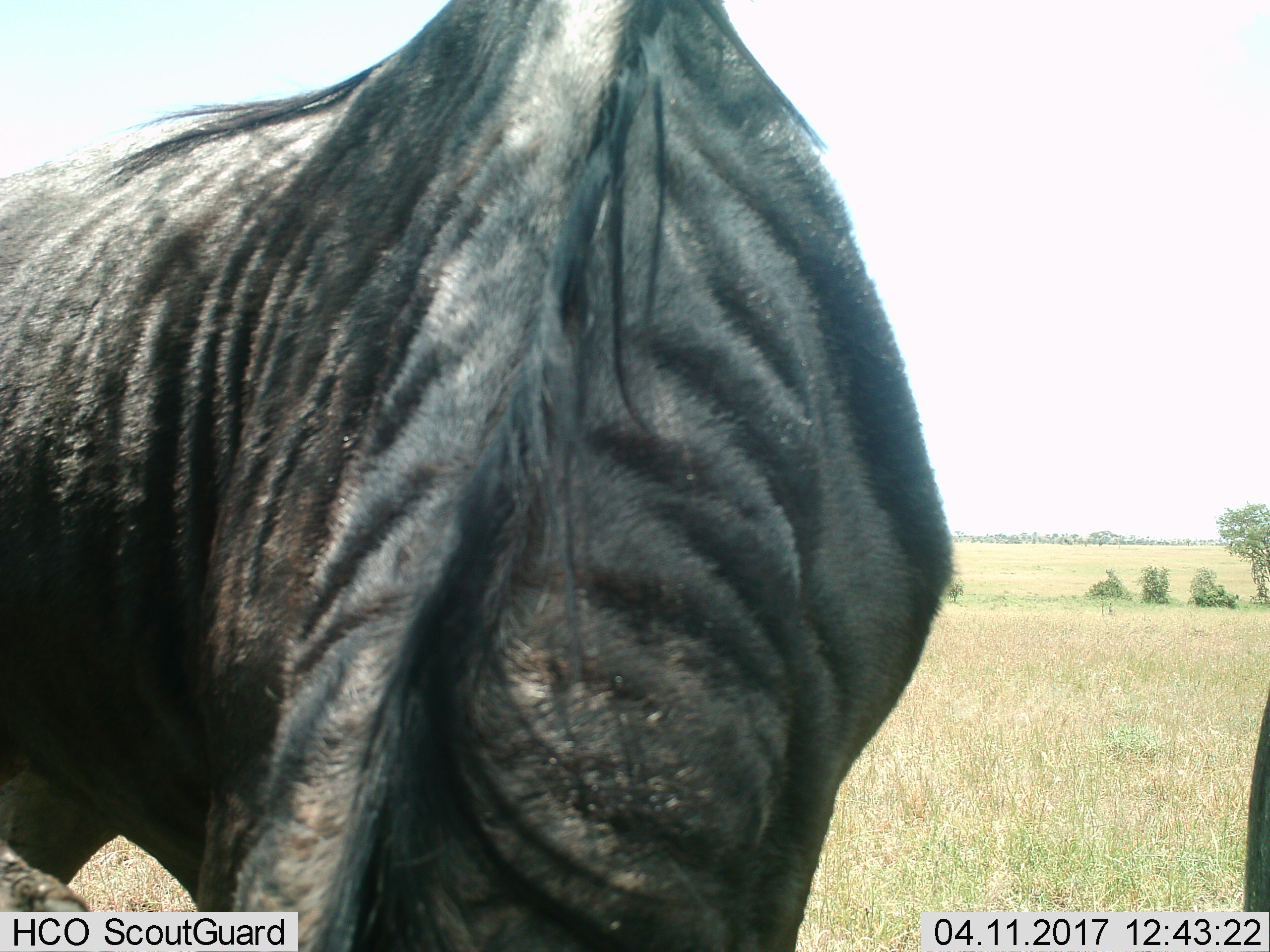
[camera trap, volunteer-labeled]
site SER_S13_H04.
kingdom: Animalia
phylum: Chordata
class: Mammalia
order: Artiodactyla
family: Bovidae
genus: Connochaetes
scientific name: Connochaetes taurinus taurinus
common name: blue wildebeest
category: wildebeestblue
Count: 2.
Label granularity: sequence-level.